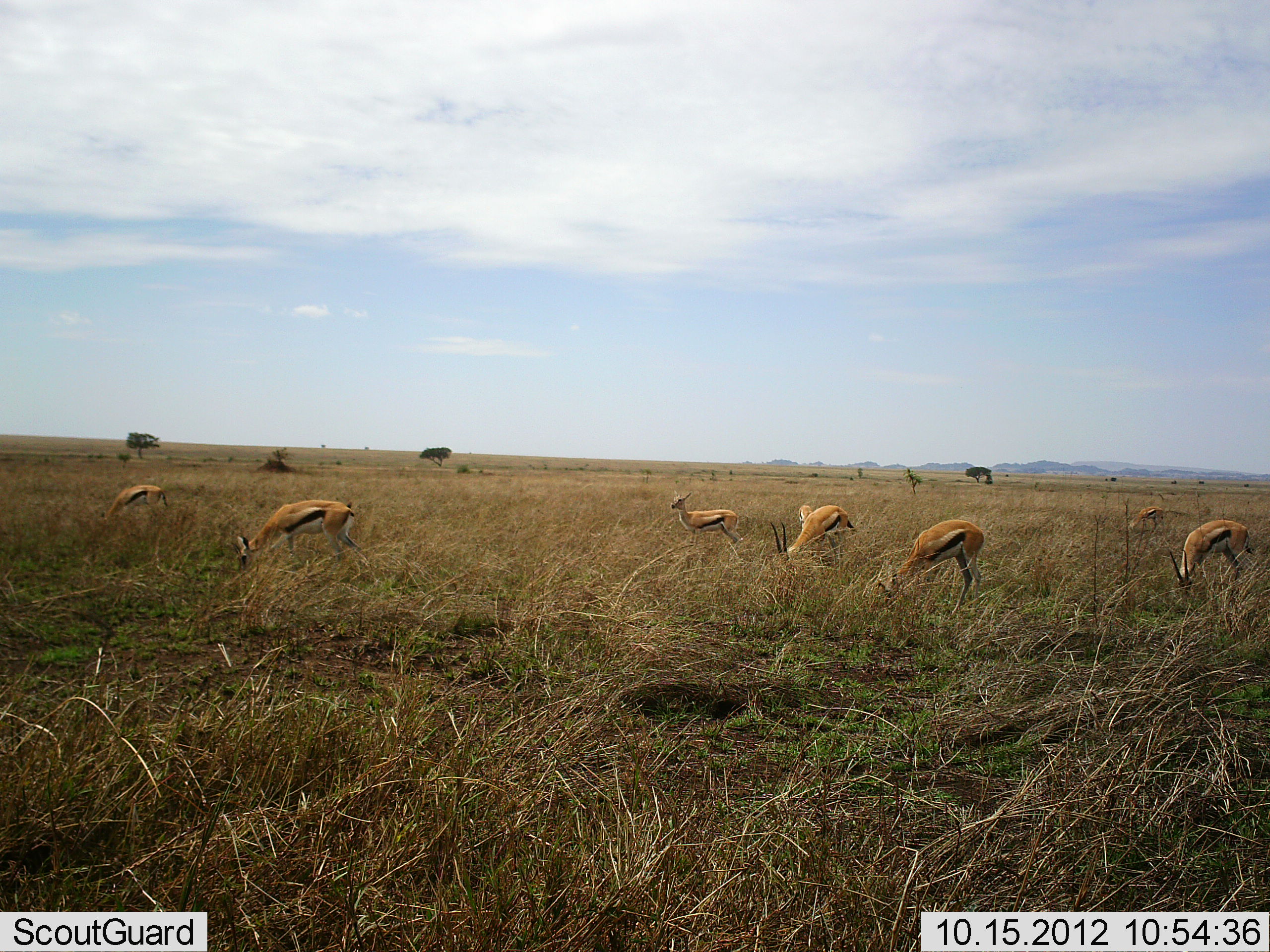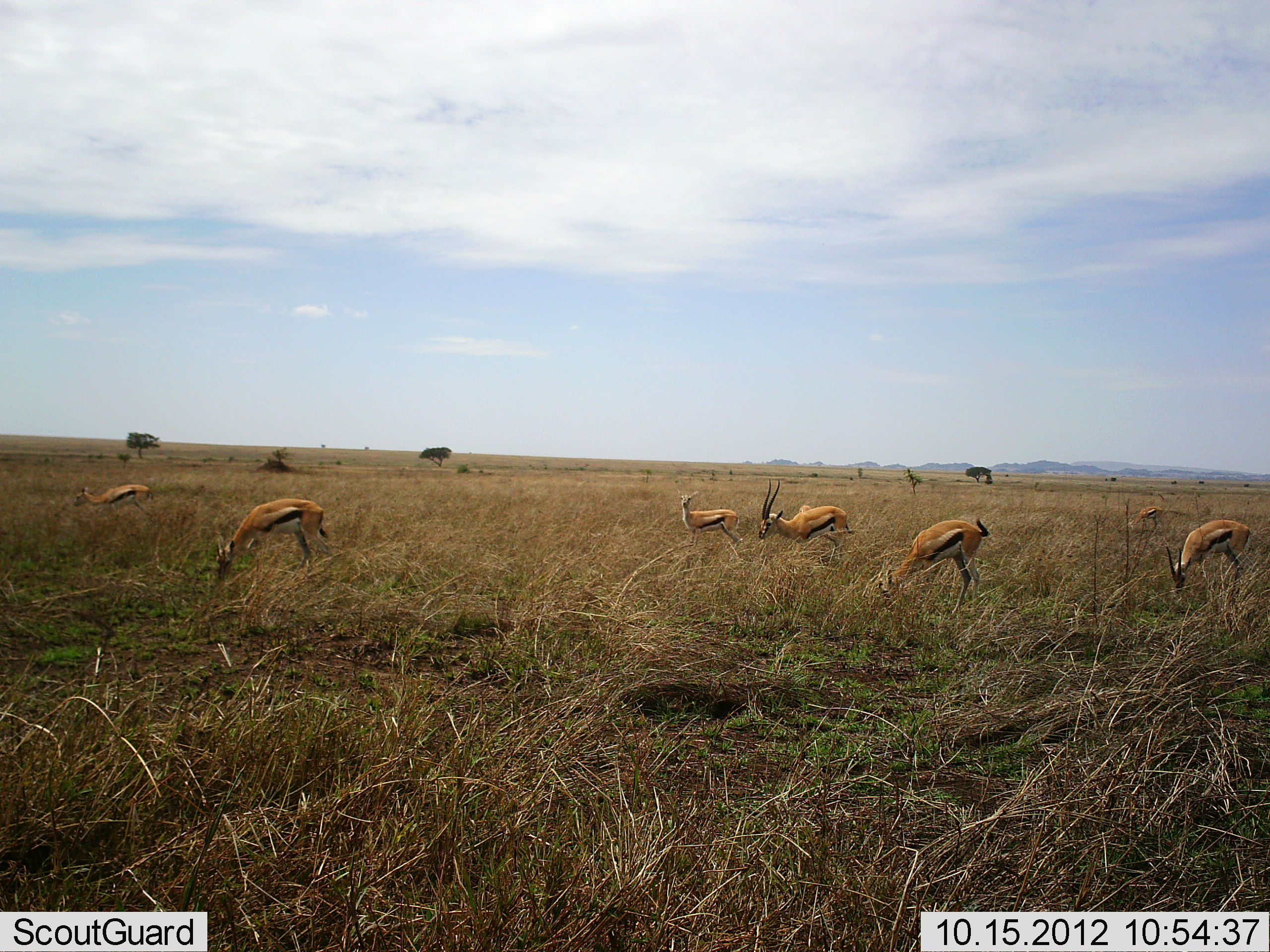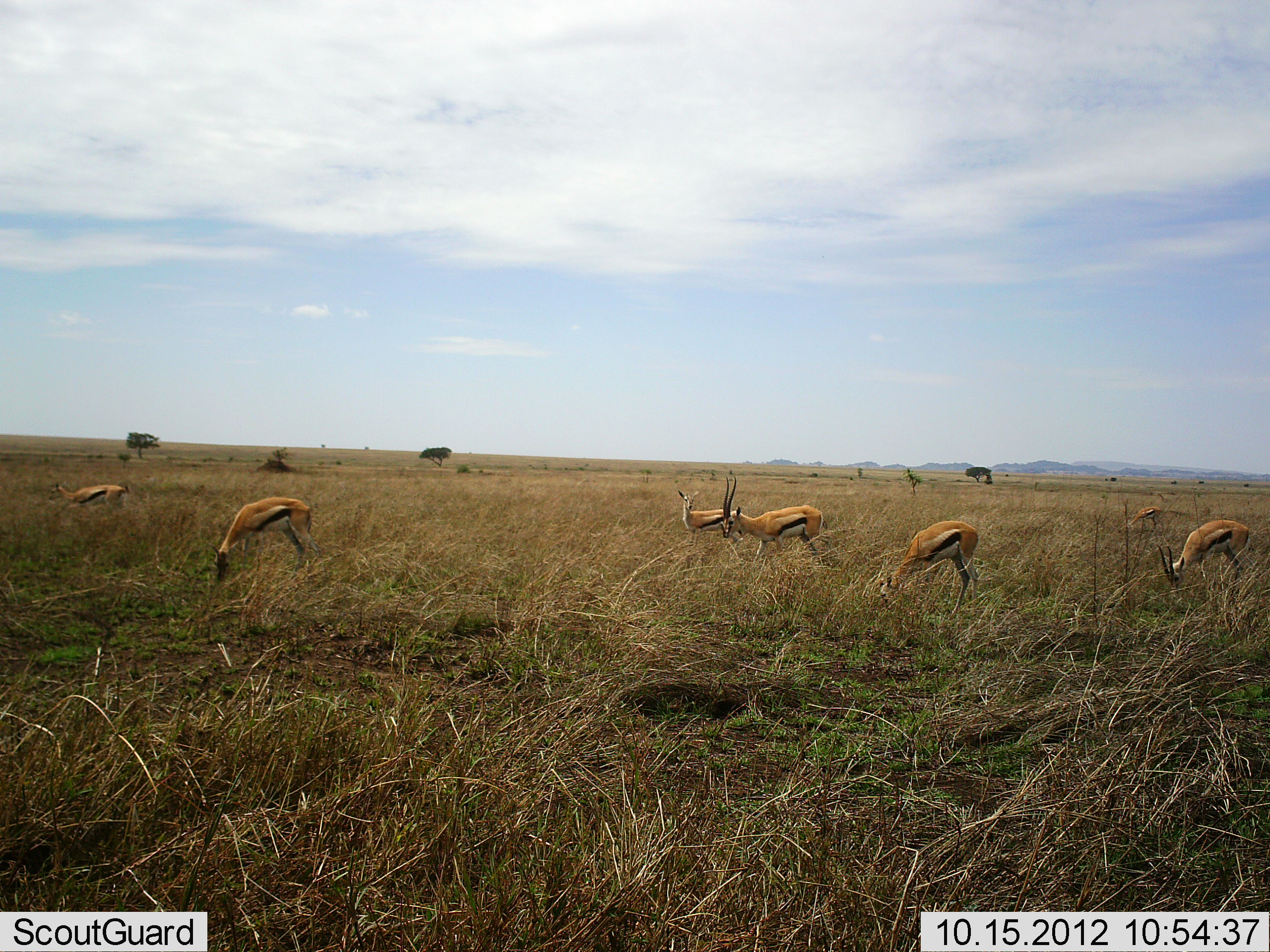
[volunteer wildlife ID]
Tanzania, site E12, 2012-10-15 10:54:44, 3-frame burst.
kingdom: Animalia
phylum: Chordata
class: Mammalia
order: Artiodactyla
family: Bovidae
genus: Eudorcas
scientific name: Eudorcas thomsonii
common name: thomson's gazelle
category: gazellethomsons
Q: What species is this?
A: Gazellethomsons (thomson's gazelle) (Eudorcas thomsonii).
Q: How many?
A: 7.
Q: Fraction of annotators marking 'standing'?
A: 40%.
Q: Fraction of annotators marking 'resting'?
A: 0%.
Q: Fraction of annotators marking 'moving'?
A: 20%.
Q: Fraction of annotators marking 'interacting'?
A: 0%.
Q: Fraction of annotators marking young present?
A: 0%.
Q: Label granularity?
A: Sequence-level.